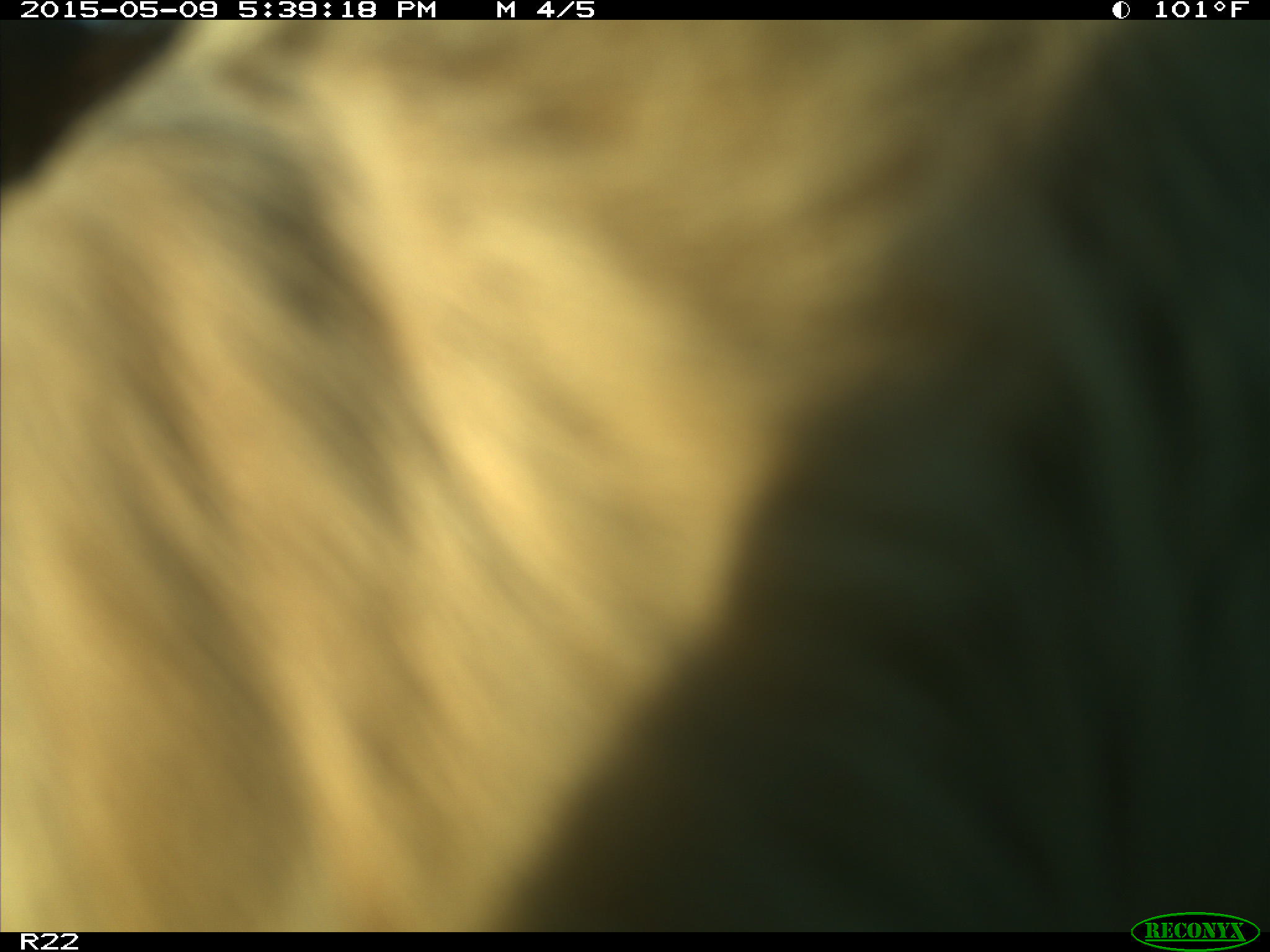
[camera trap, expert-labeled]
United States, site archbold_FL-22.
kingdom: Animalia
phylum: Chordata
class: Mammalia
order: Artiodactyla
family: Bovidae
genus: Bos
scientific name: Bos taurus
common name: domestic cow